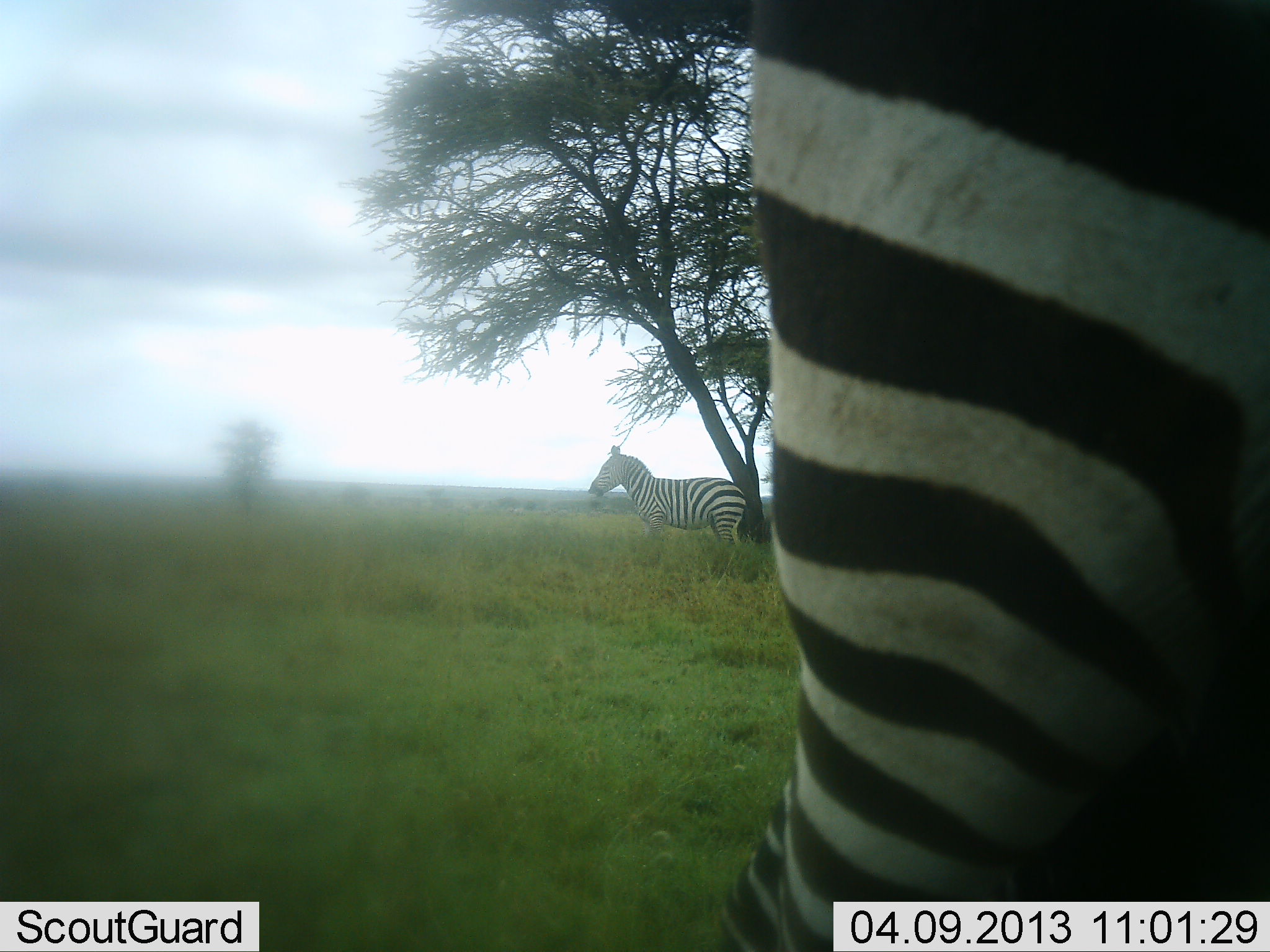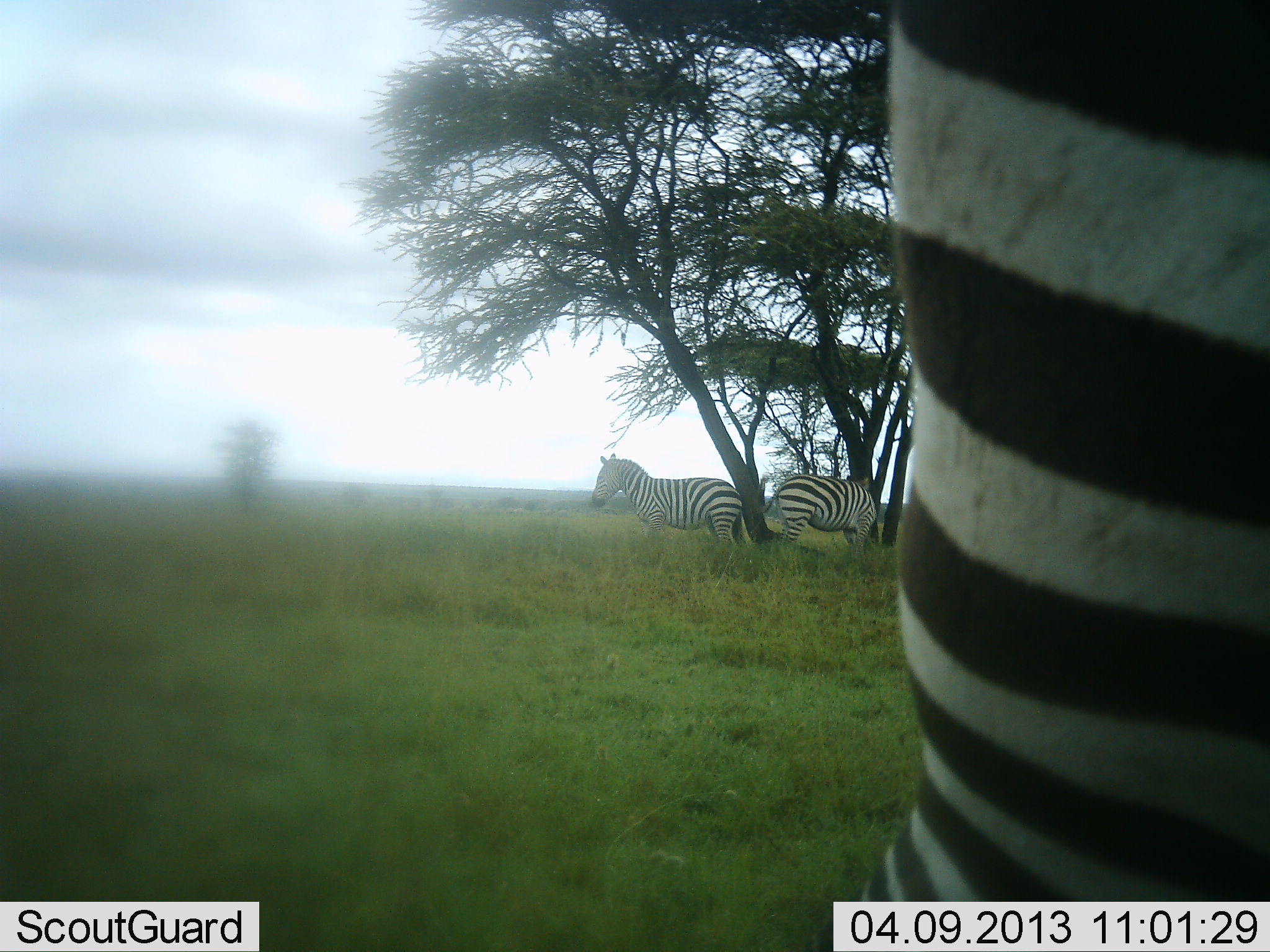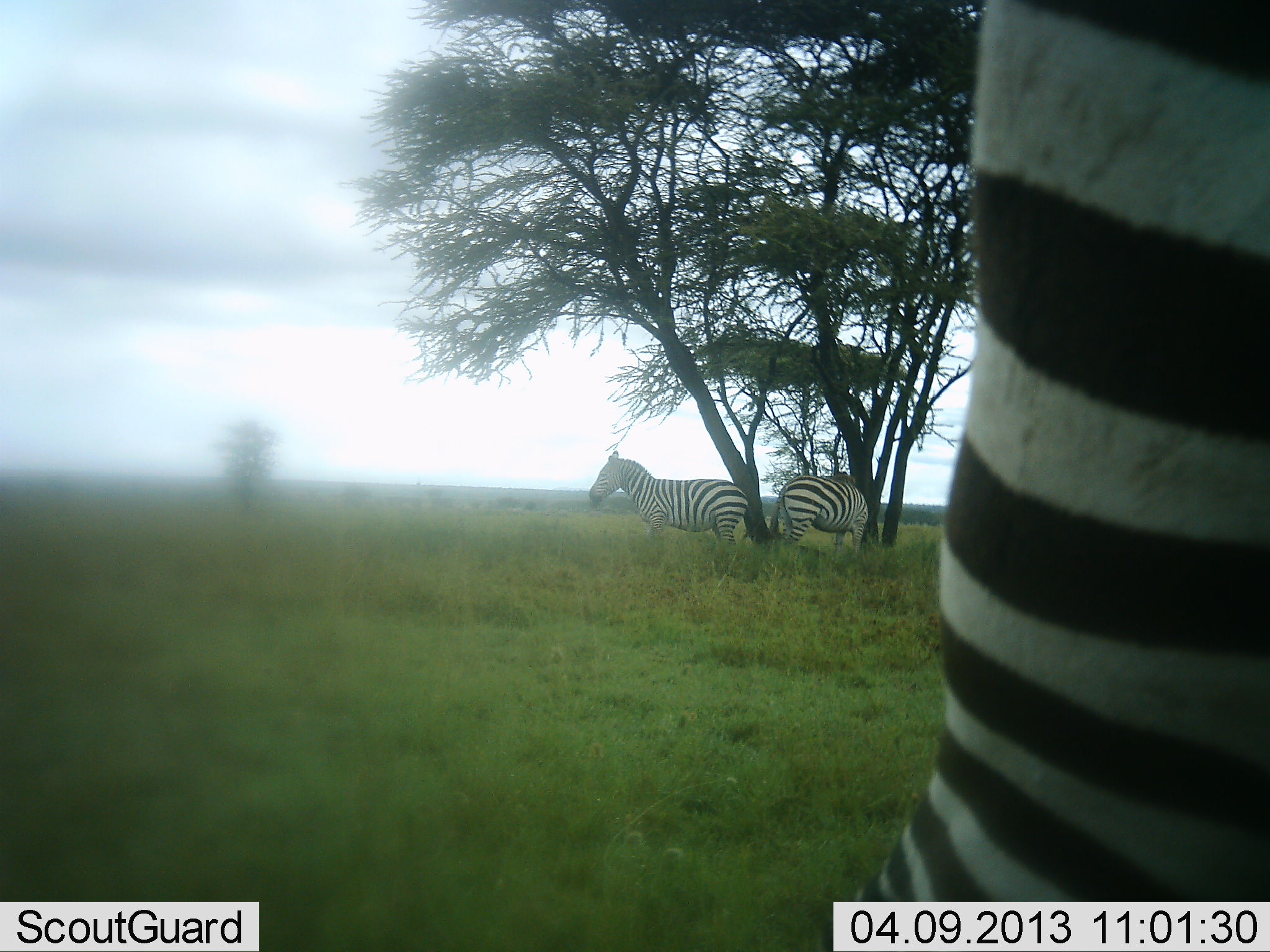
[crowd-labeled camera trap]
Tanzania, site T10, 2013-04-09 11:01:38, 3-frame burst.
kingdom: Animalia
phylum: Chordata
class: Mammalia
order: Perissodactyla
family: Equidae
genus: Equus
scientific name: Equus quagga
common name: plains zebra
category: zebra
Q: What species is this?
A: Zebra (plains zebra) (Equus quagga).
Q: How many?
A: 3.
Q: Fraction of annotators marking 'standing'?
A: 75%.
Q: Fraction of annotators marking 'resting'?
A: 8%.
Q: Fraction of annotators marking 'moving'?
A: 25%.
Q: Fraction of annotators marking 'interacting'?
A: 0%.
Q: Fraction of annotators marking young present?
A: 0%.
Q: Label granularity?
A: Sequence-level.